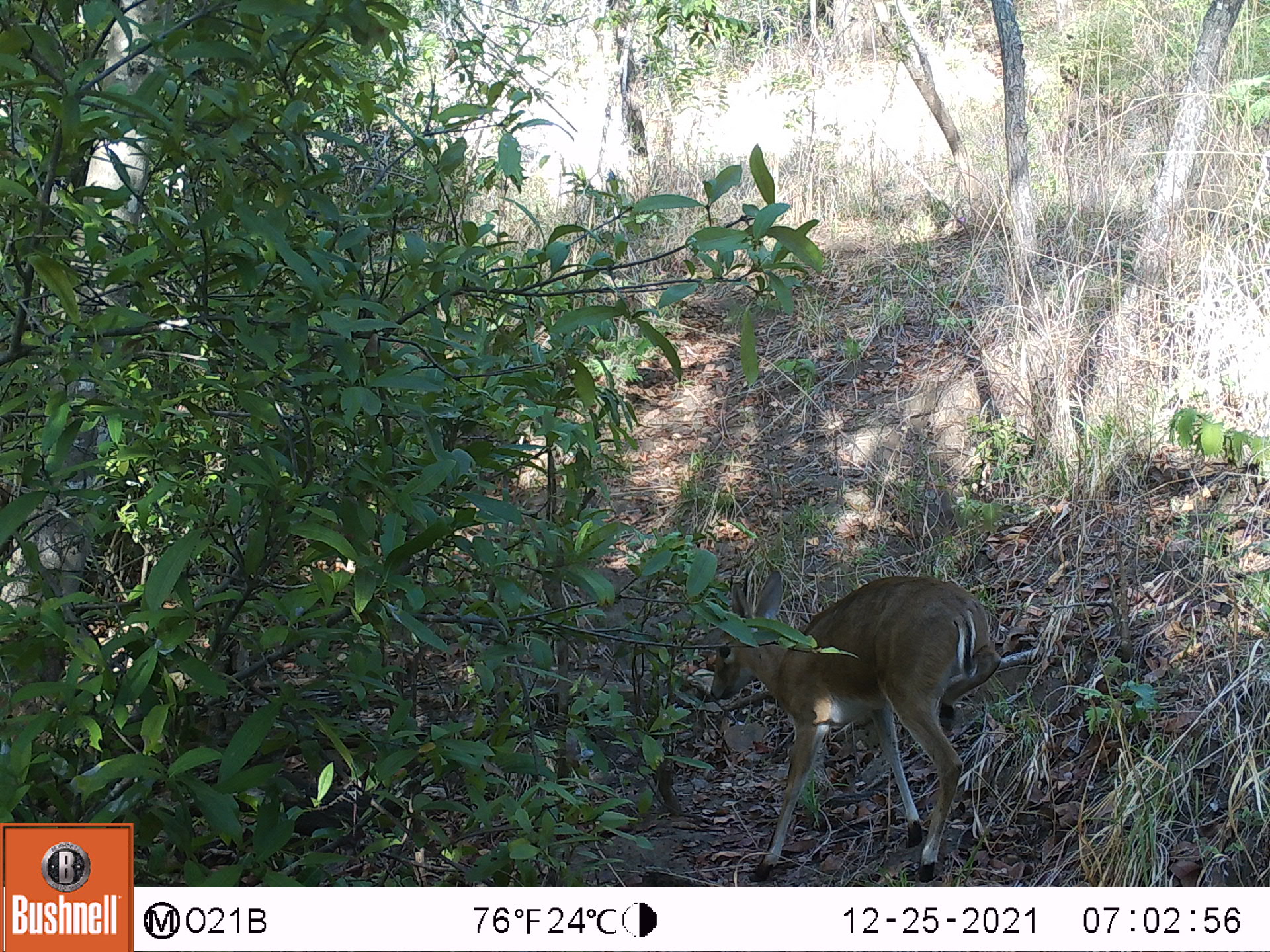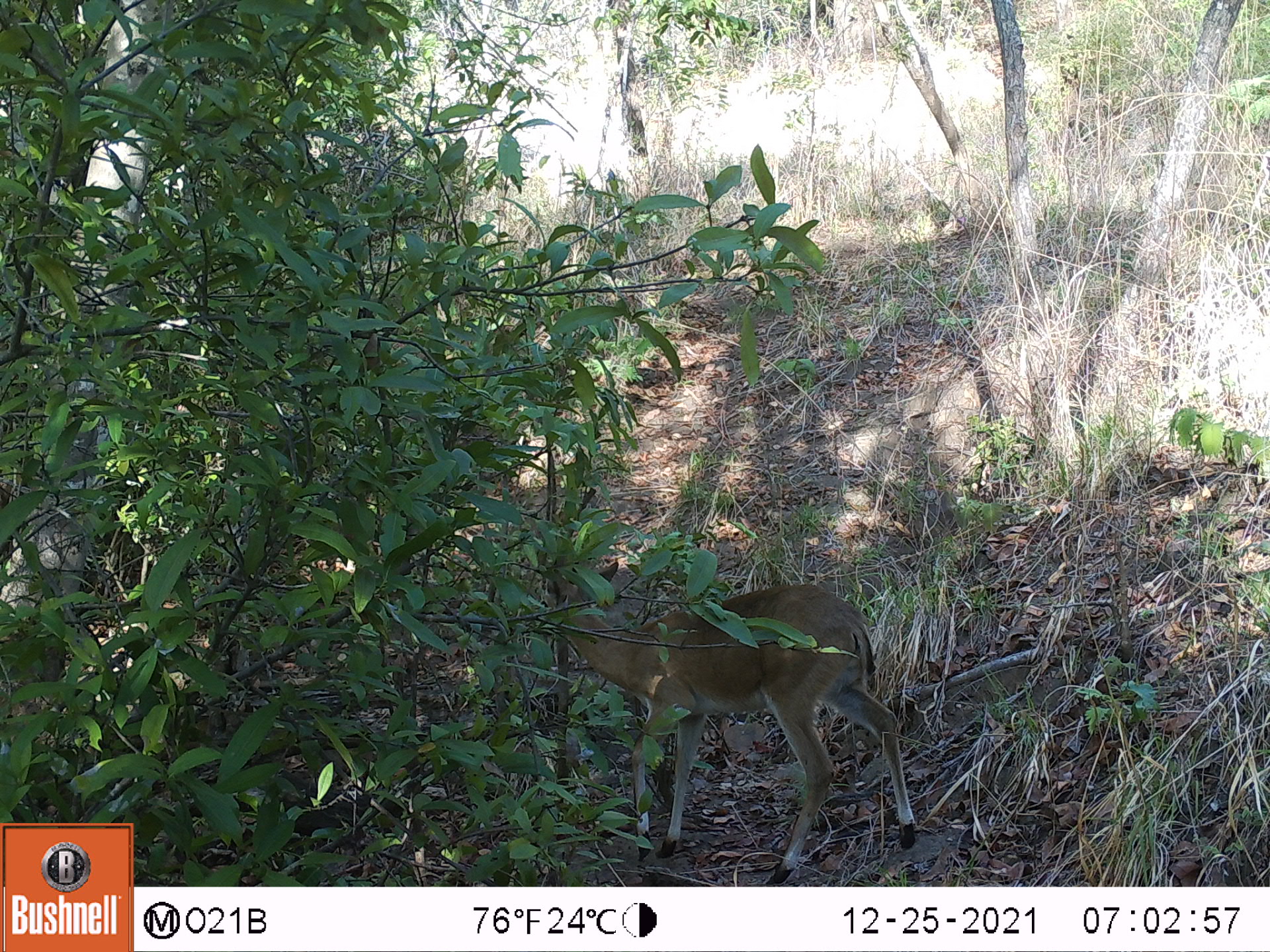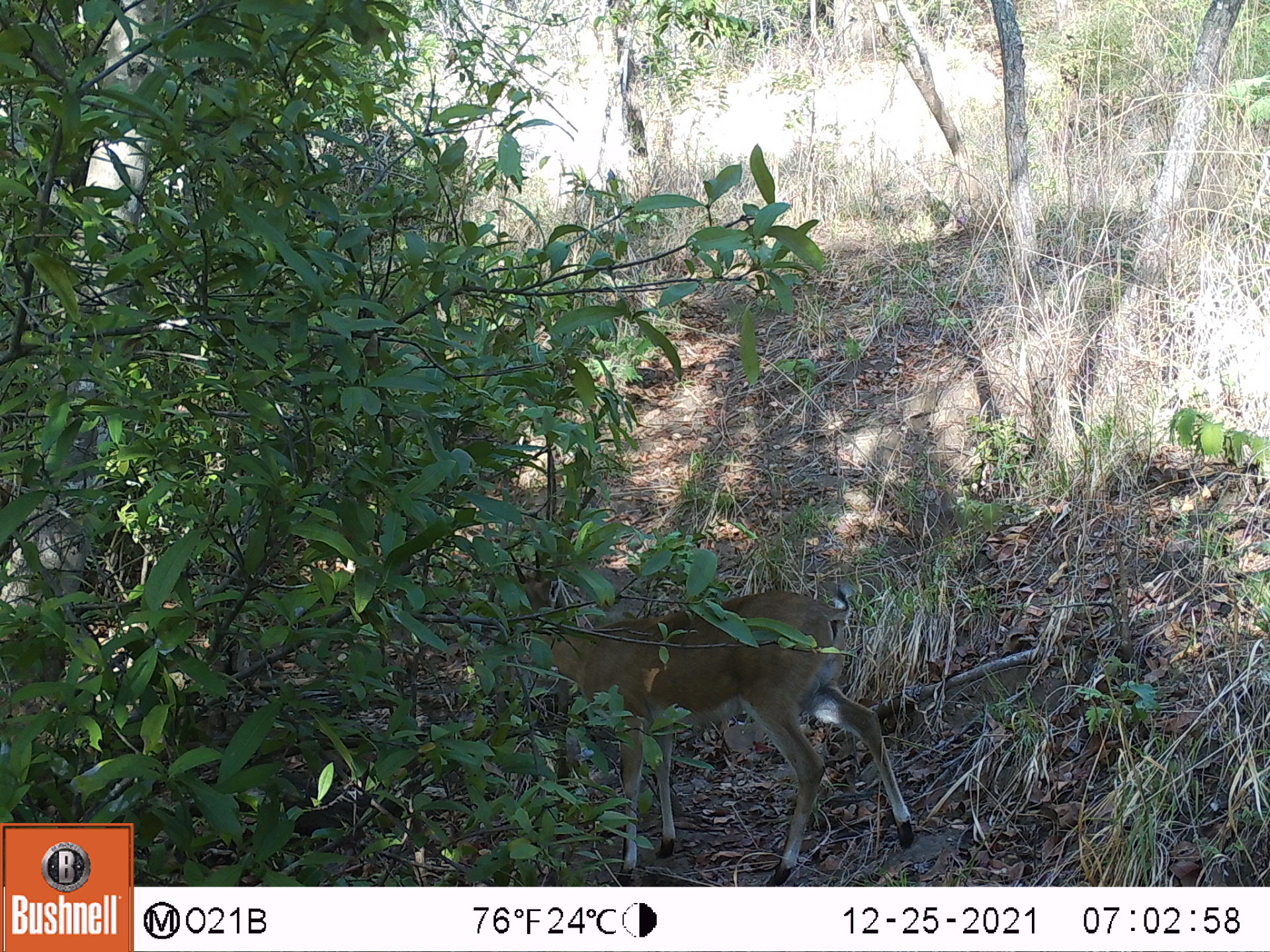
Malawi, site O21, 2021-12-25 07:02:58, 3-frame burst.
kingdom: Animalia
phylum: Chordata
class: Mammalia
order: Artiodactyla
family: Bovidae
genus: Sylvicapra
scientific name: Sylvicapra grimmia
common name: common duiker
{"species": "common duiker (Sylvicapra grimmia)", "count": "1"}